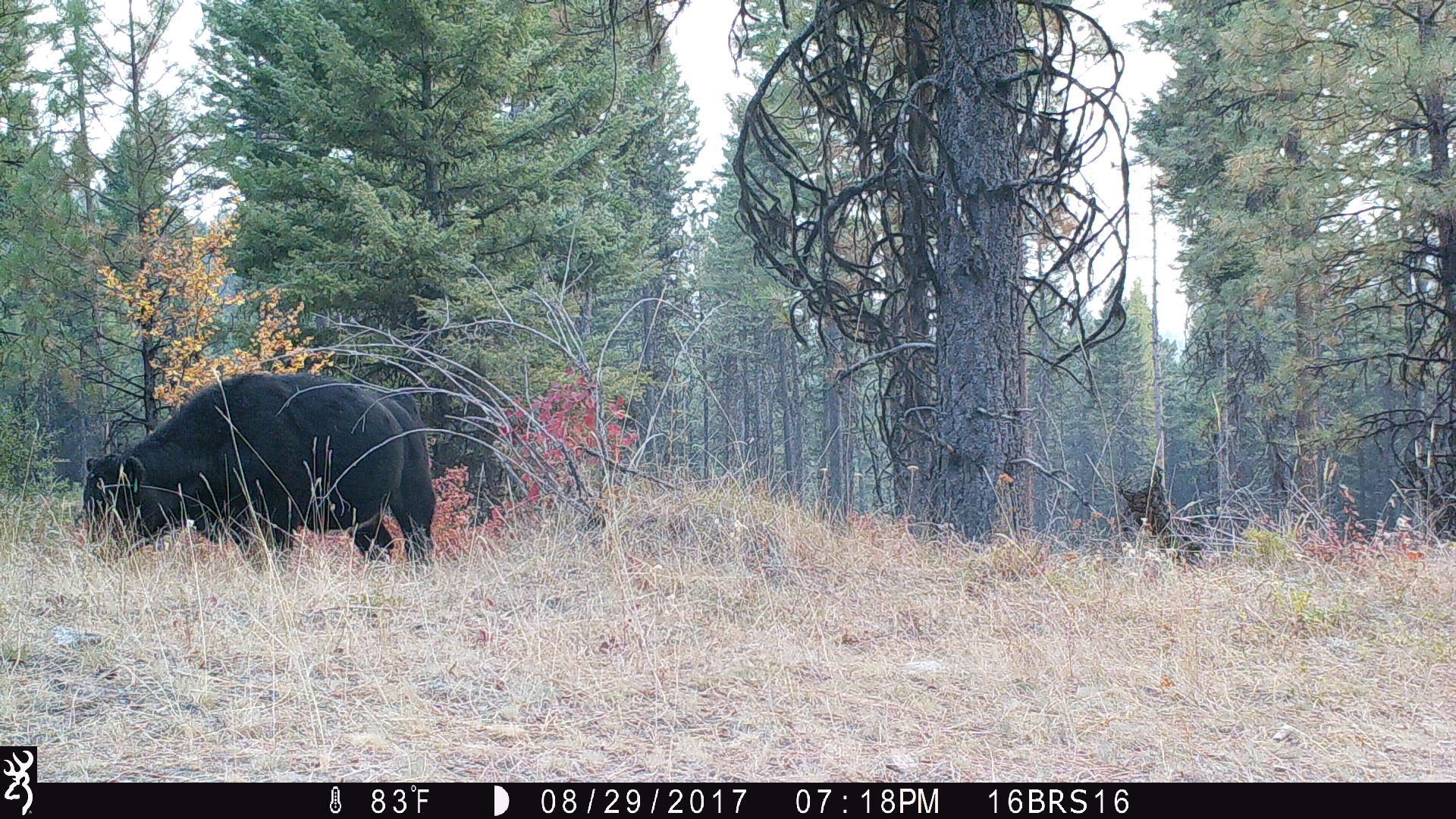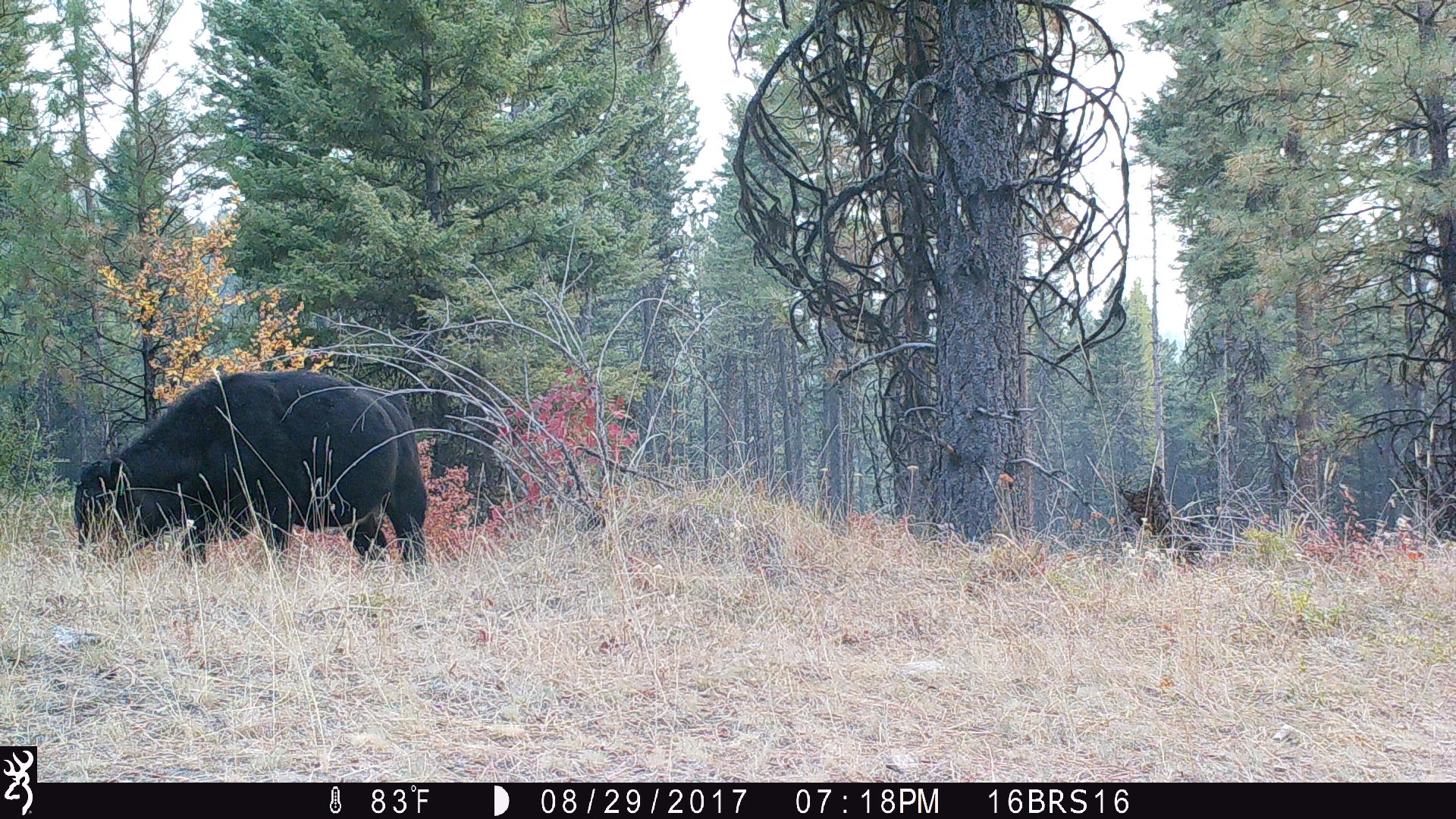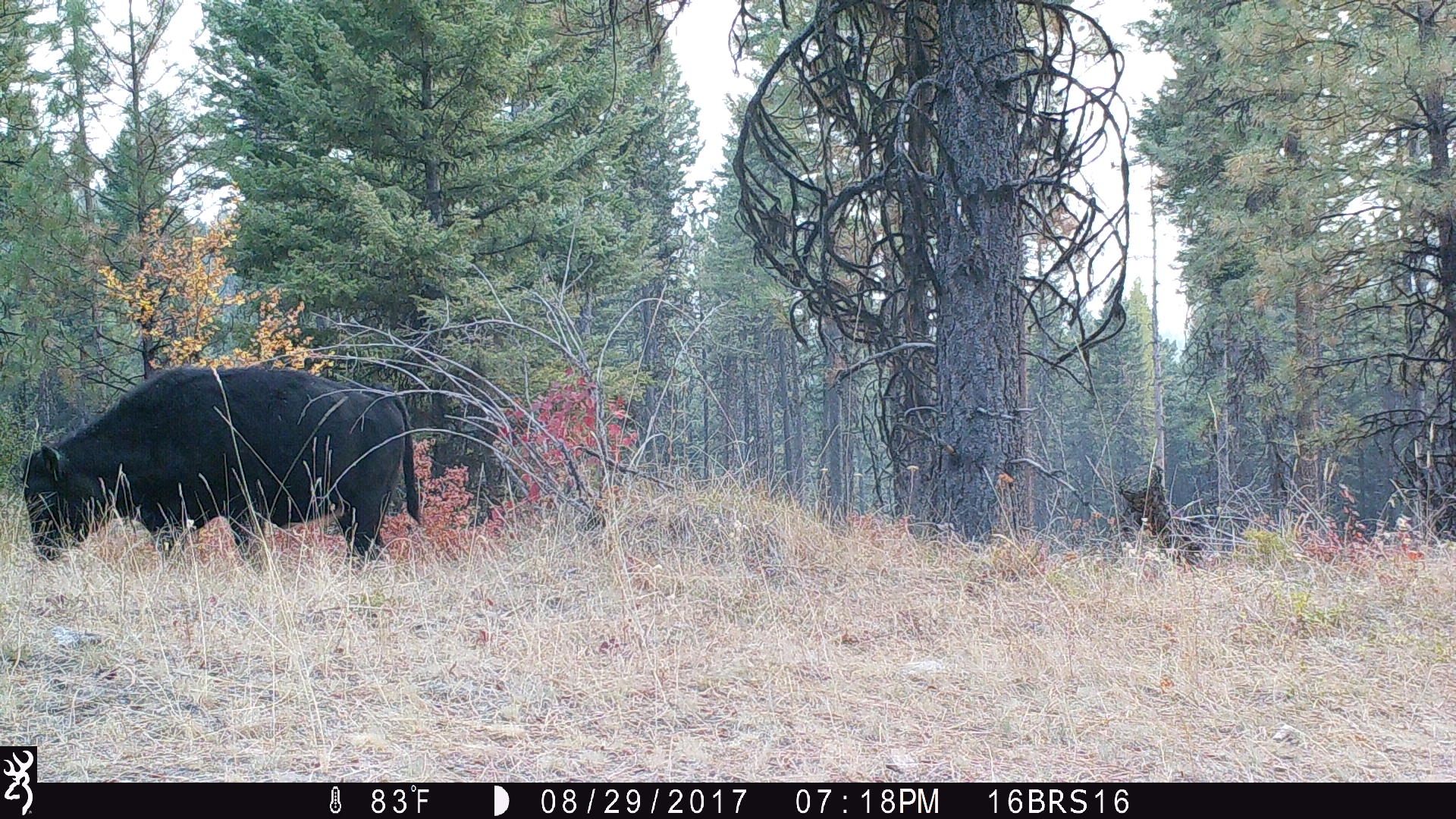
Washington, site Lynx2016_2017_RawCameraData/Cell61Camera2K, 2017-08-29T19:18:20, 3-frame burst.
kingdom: Animalia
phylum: Chordata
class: Mammalia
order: Artiodactyla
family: Bovidae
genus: Bos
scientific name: Bos taurus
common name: domestic cattle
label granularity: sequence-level